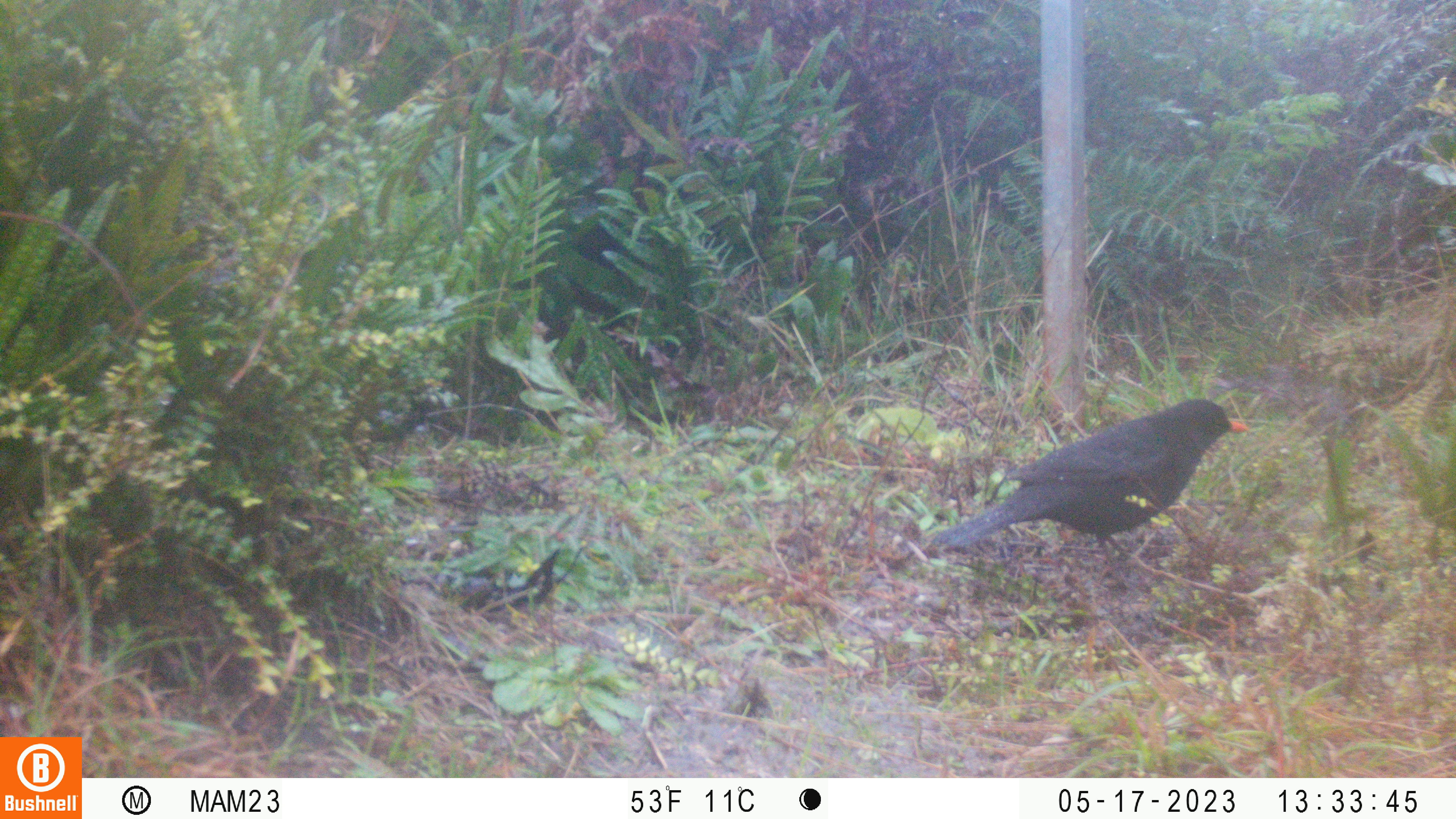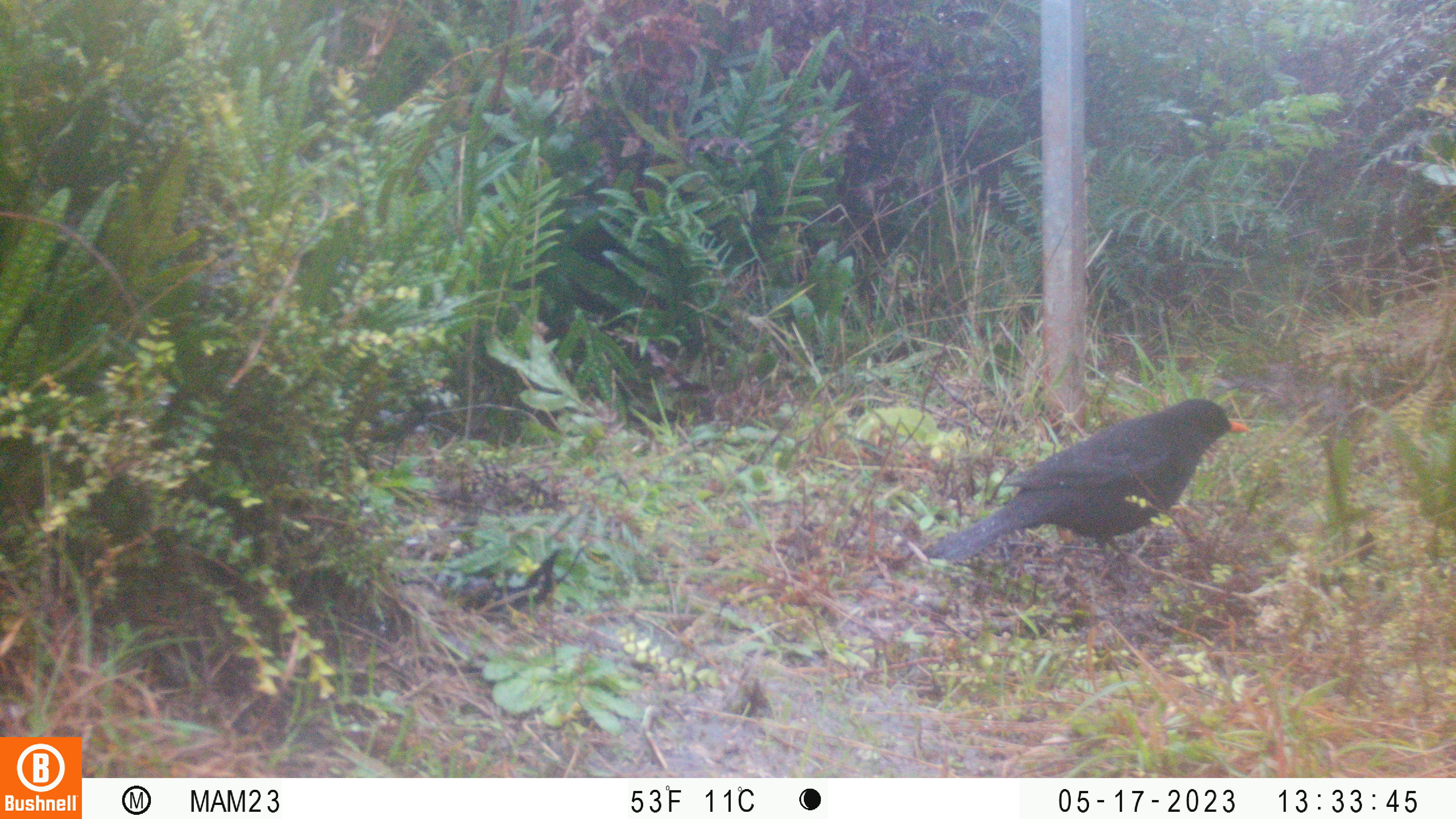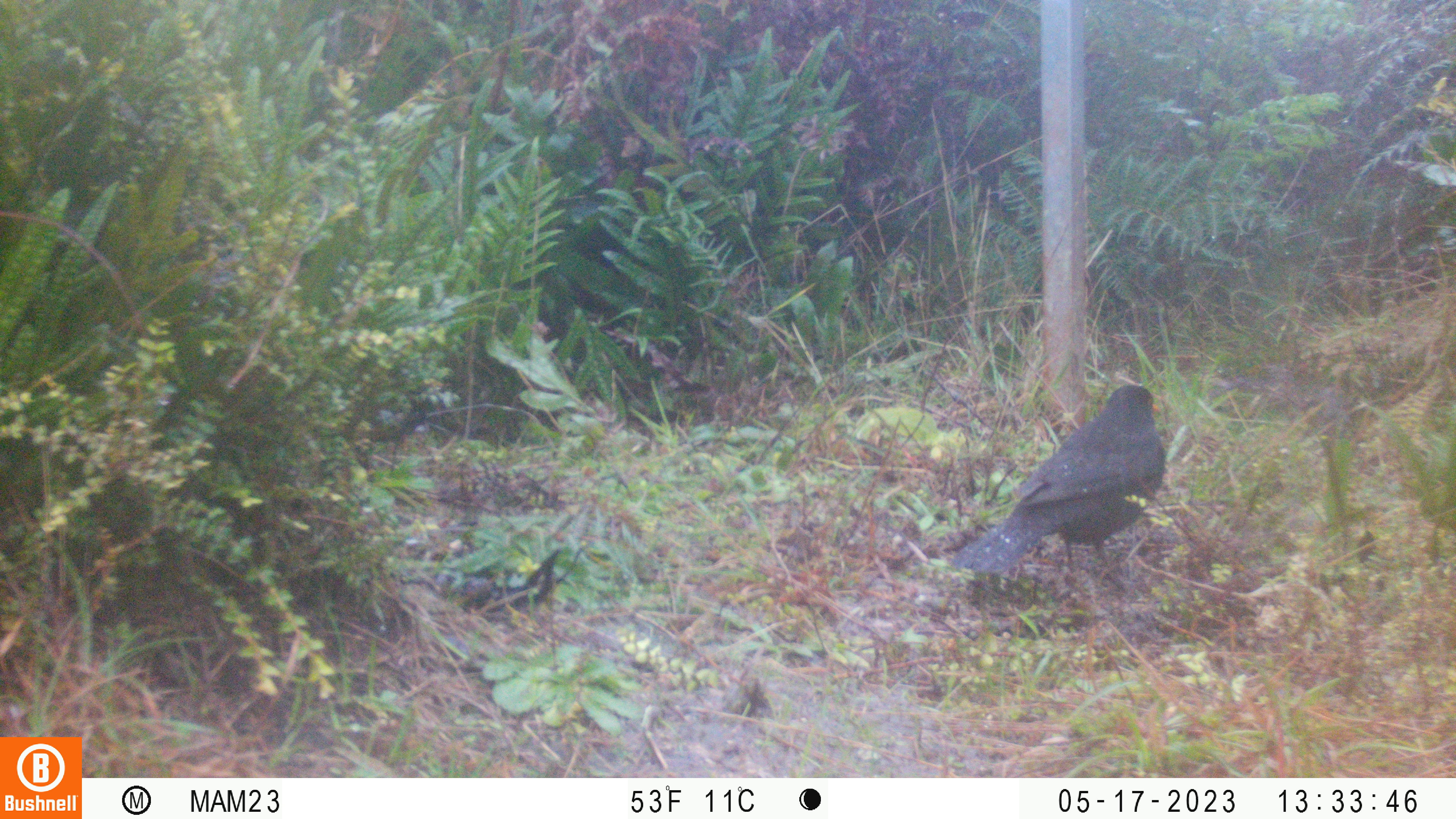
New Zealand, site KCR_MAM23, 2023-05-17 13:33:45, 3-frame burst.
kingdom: Animalia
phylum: Chordata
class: Aves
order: Passeriformes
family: Turdidae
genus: Turdus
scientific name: Turdus merula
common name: eurasian blackbird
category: blackbird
Blackbird (eurasian blackbird) (Turdus merula).